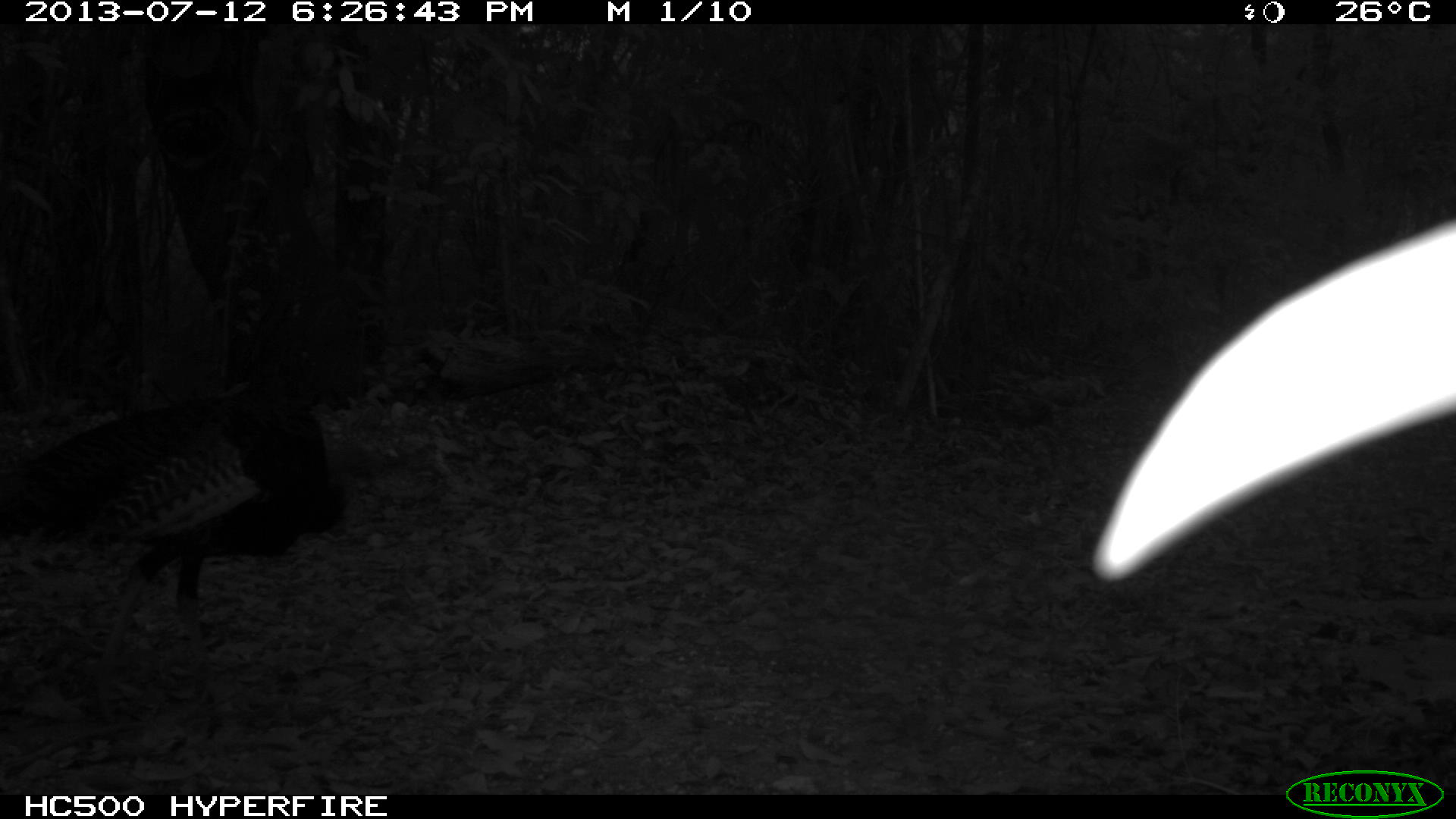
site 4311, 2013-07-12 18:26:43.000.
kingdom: Animalia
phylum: Chordata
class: Aves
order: Galliformes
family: Phasianidae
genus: Meleagris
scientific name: Meleagris ocellata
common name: ocellated turkey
Meleagris ocellata (ocellated turkey), count 1.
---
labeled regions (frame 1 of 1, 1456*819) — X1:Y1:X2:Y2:
meleagris ocellata: 1:300:359:726